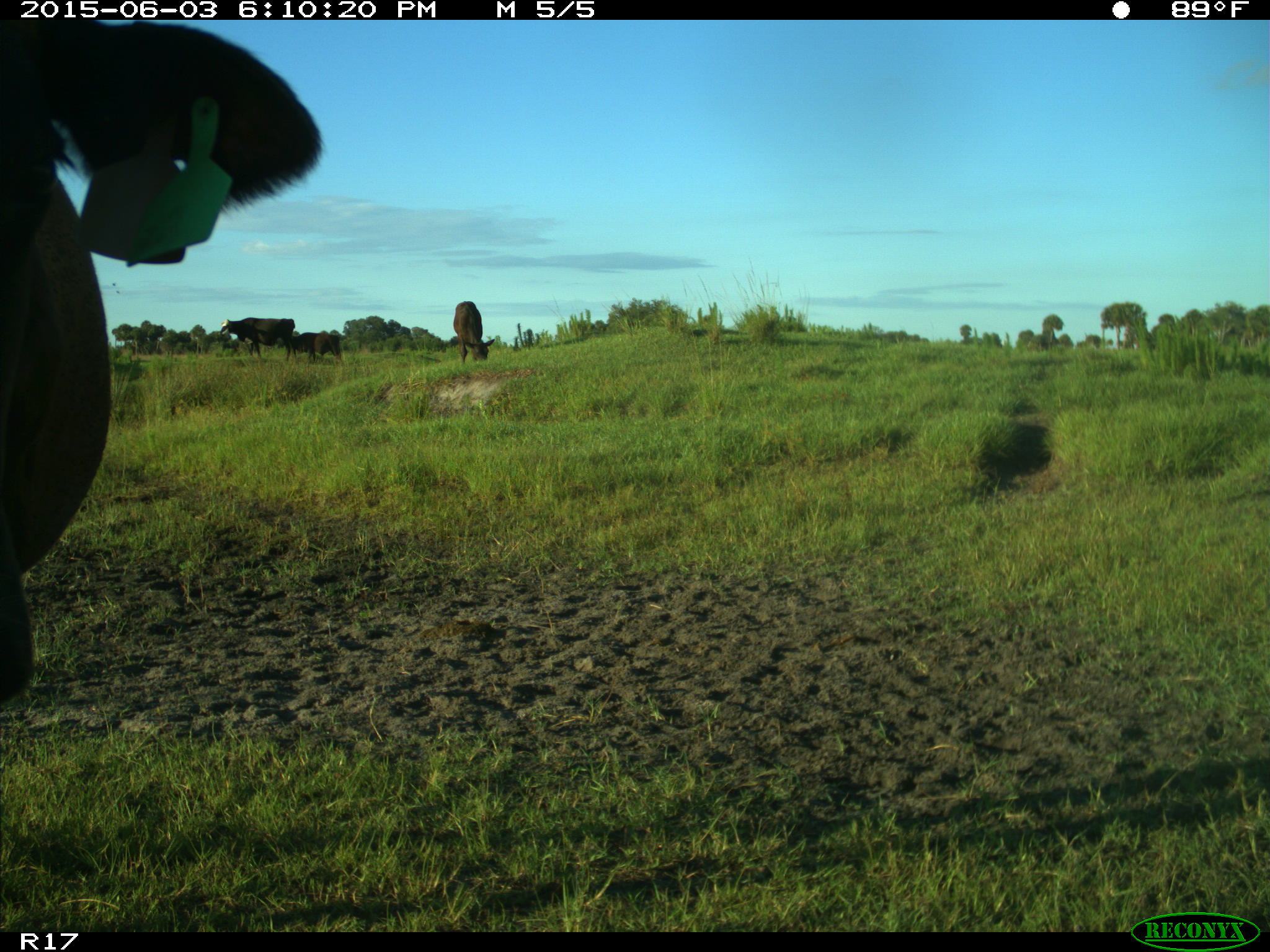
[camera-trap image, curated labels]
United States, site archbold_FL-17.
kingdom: Animalia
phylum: Chordata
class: Mammalia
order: Artiodactyla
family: Bovidae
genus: Bos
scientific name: Bos taurus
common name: domestic cow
Bos taurus (domestic cow).